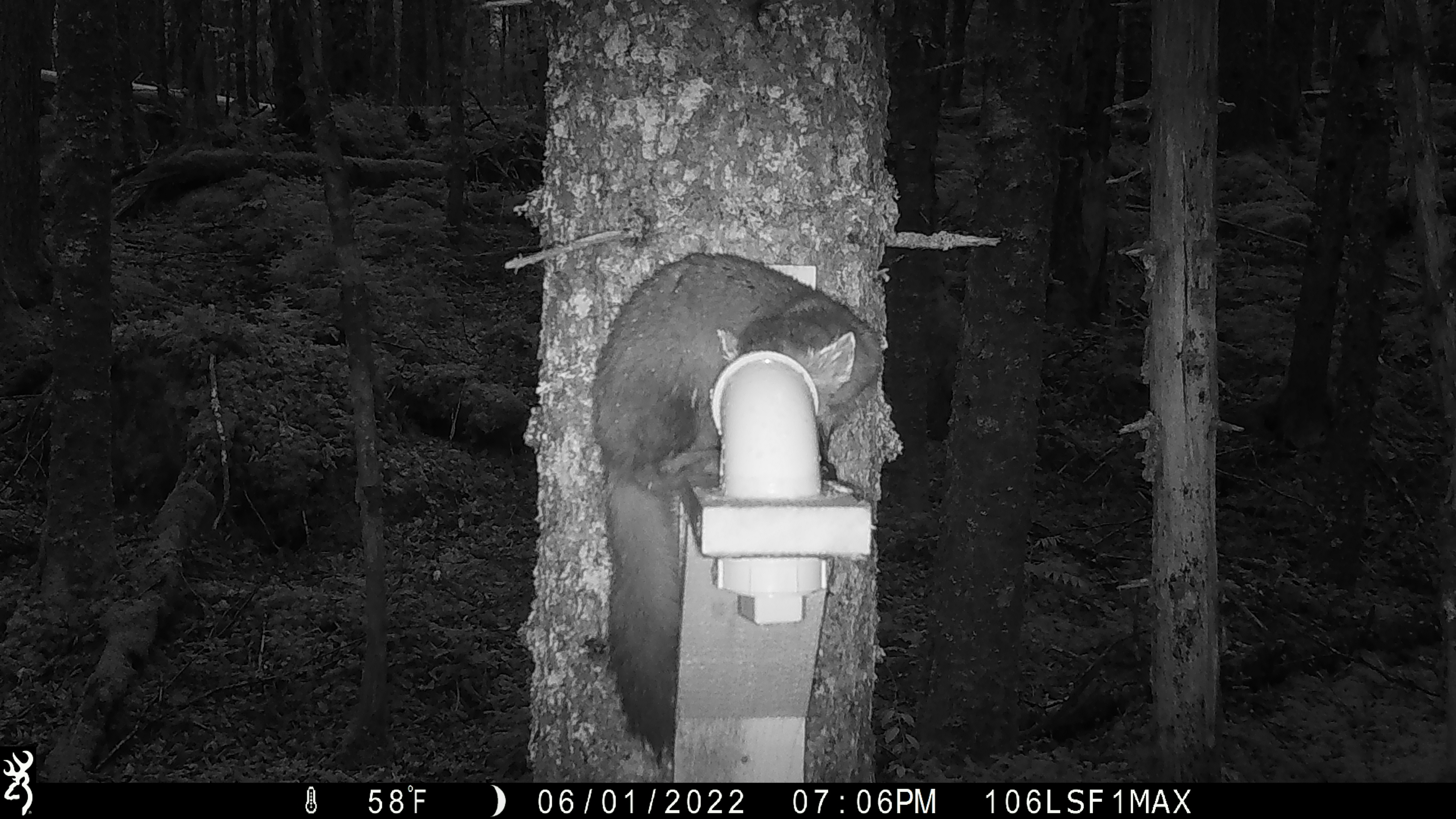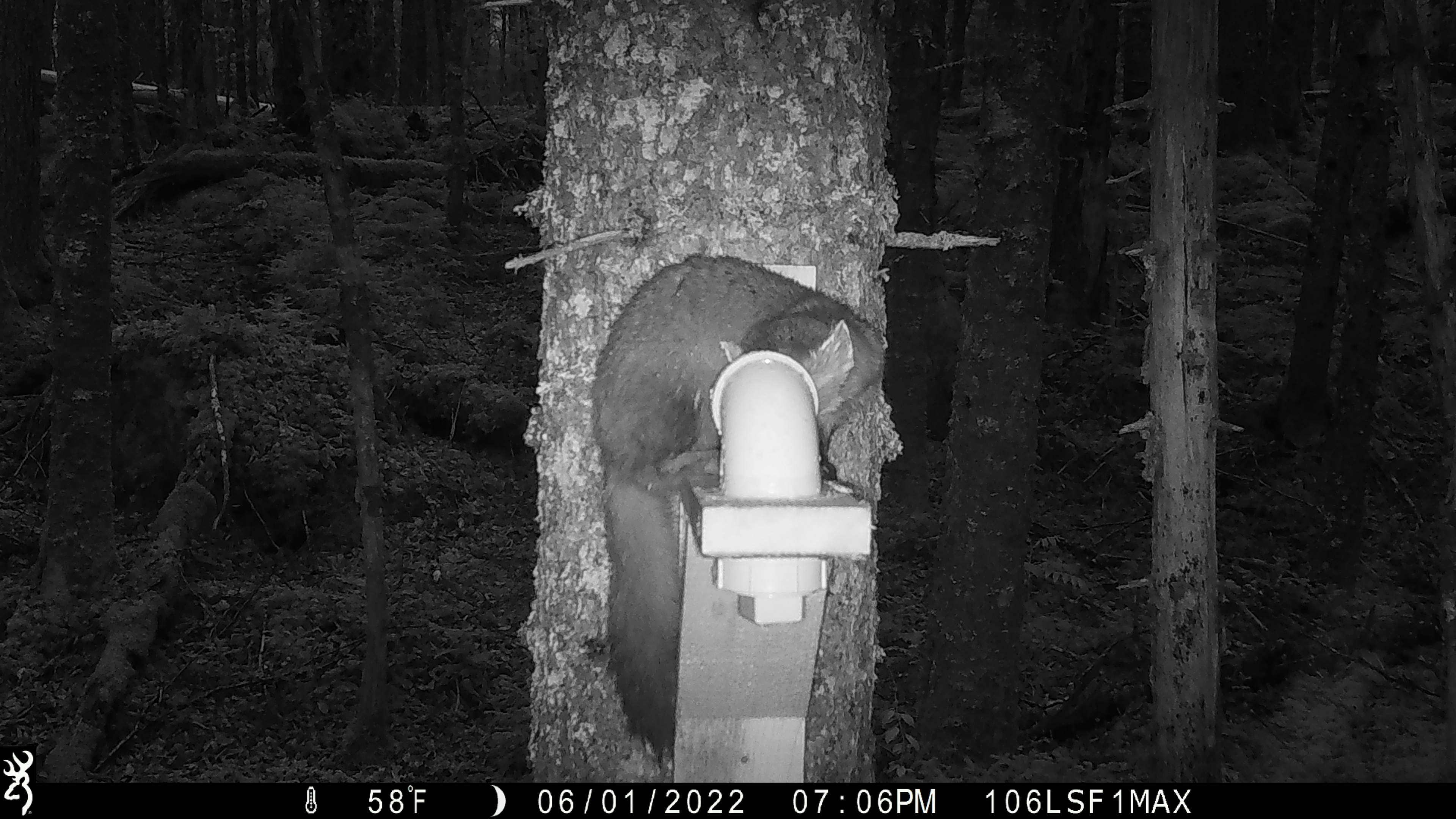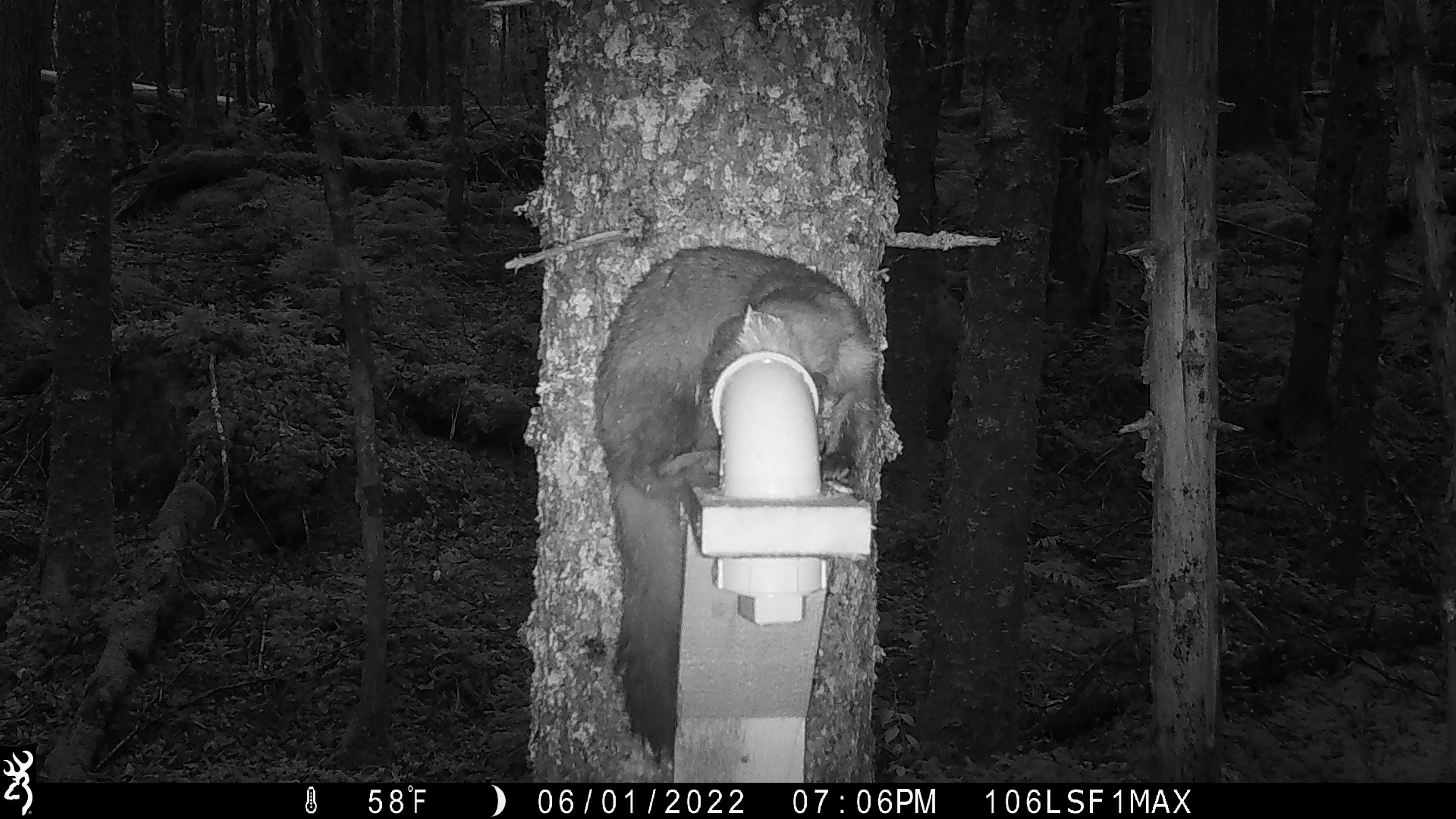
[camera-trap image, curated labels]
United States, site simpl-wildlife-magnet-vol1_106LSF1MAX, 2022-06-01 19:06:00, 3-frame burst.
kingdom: Animalia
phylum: Chordata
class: Mammalia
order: Carnivora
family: Mustelidae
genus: Martes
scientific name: Martes americana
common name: american marten